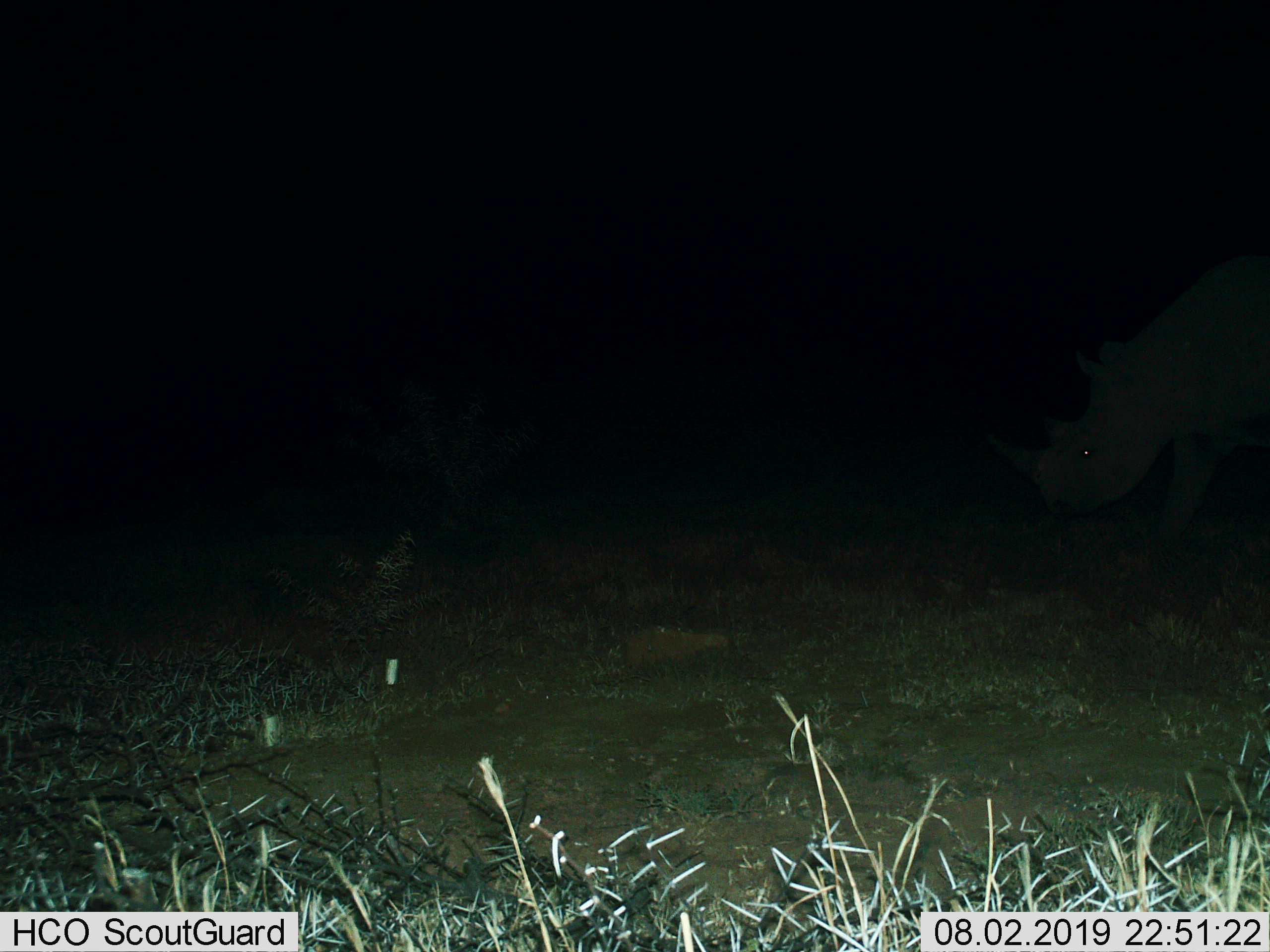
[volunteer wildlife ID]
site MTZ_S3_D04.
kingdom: Animalia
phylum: Chordata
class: Mammalia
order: Perissodactyla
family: Rhinocerotidae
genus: Diceros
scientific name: Diceros bicornis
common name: black rhinoceros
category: rhinocerosblack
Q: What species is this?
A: Rhinocerosblack (black rhinoceros) (Diceros bicornis).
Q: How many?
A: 1.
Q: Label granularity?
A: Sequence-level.